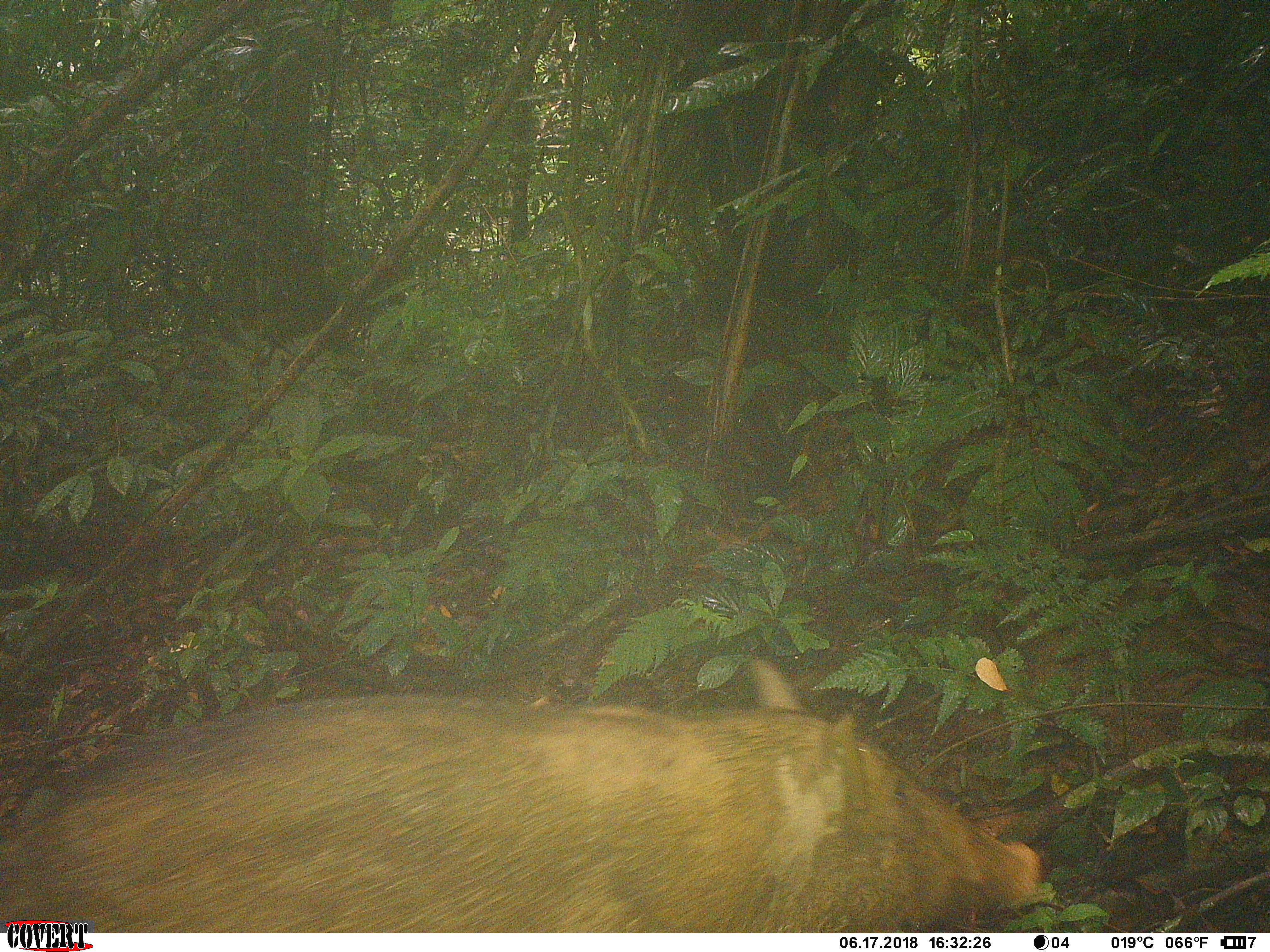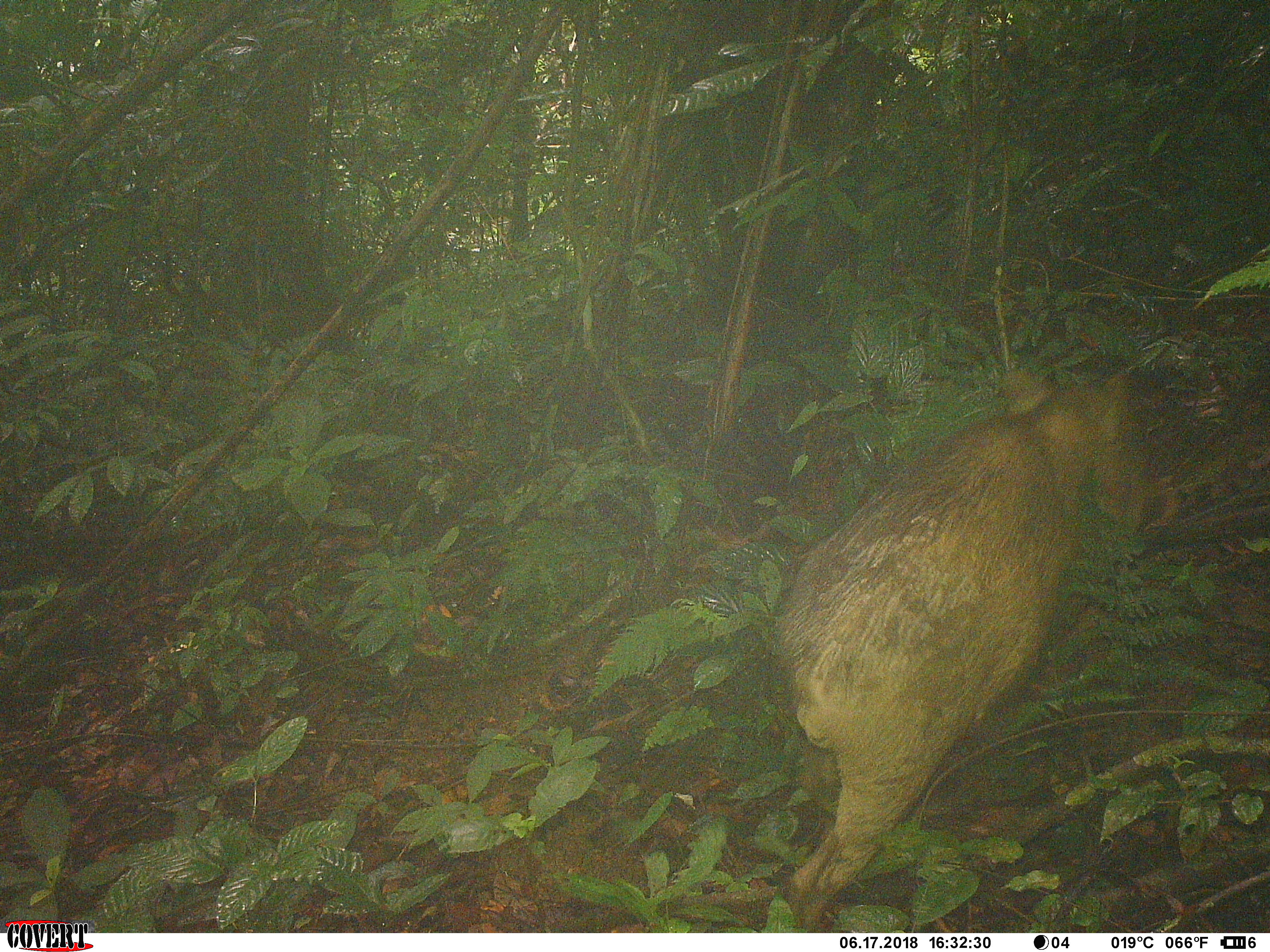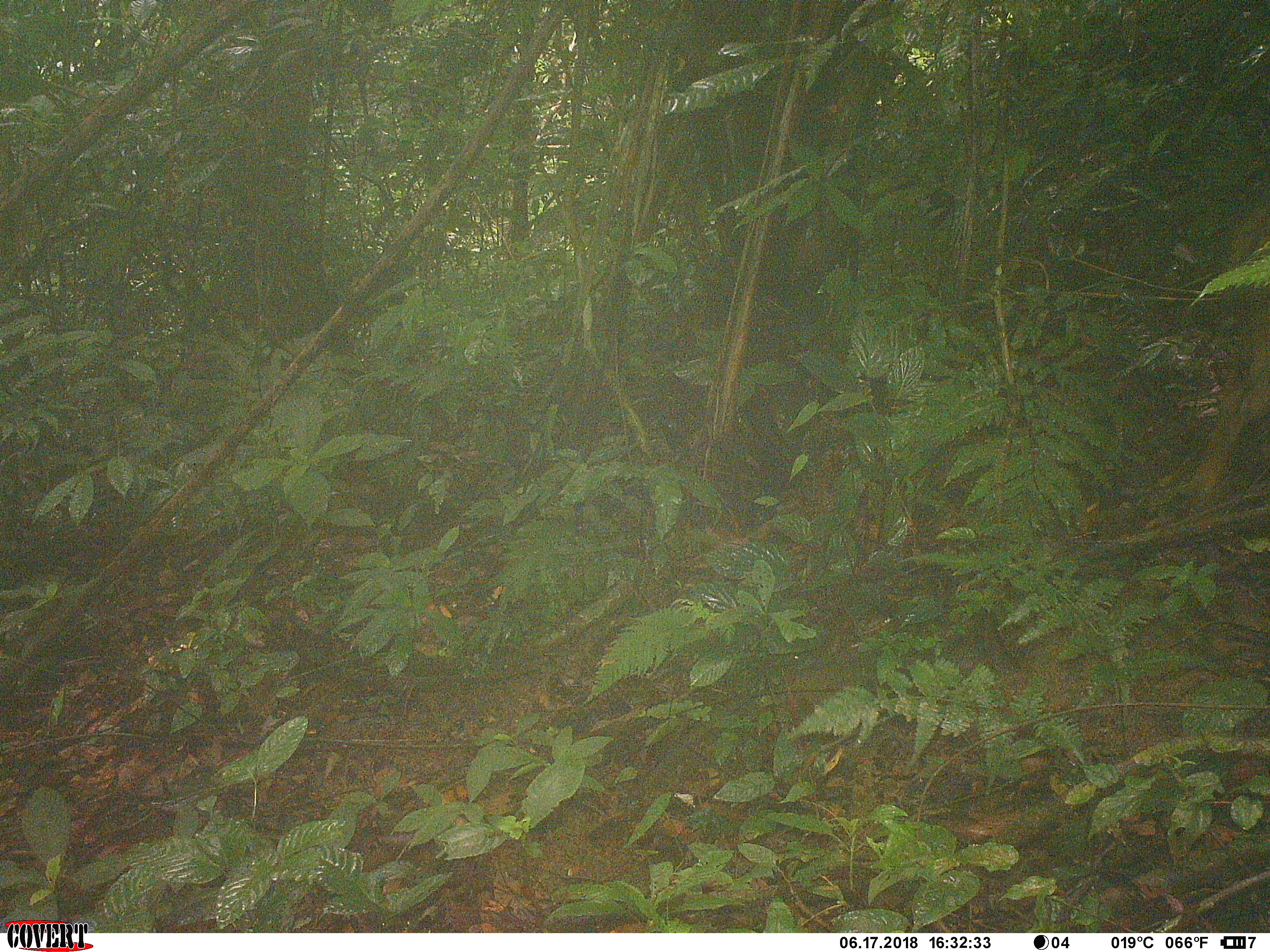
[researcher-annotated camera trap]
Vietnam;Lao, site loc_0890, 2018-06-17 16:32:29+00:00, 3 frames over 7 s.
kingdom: Animalia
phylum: Chordata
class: Mammalia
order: Artiodactyla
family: Suidae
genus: Sus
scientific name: Sus scrofa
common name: eurasian wild pig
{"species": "eurasian wild pig (Sus scrofa)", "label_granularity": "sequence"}